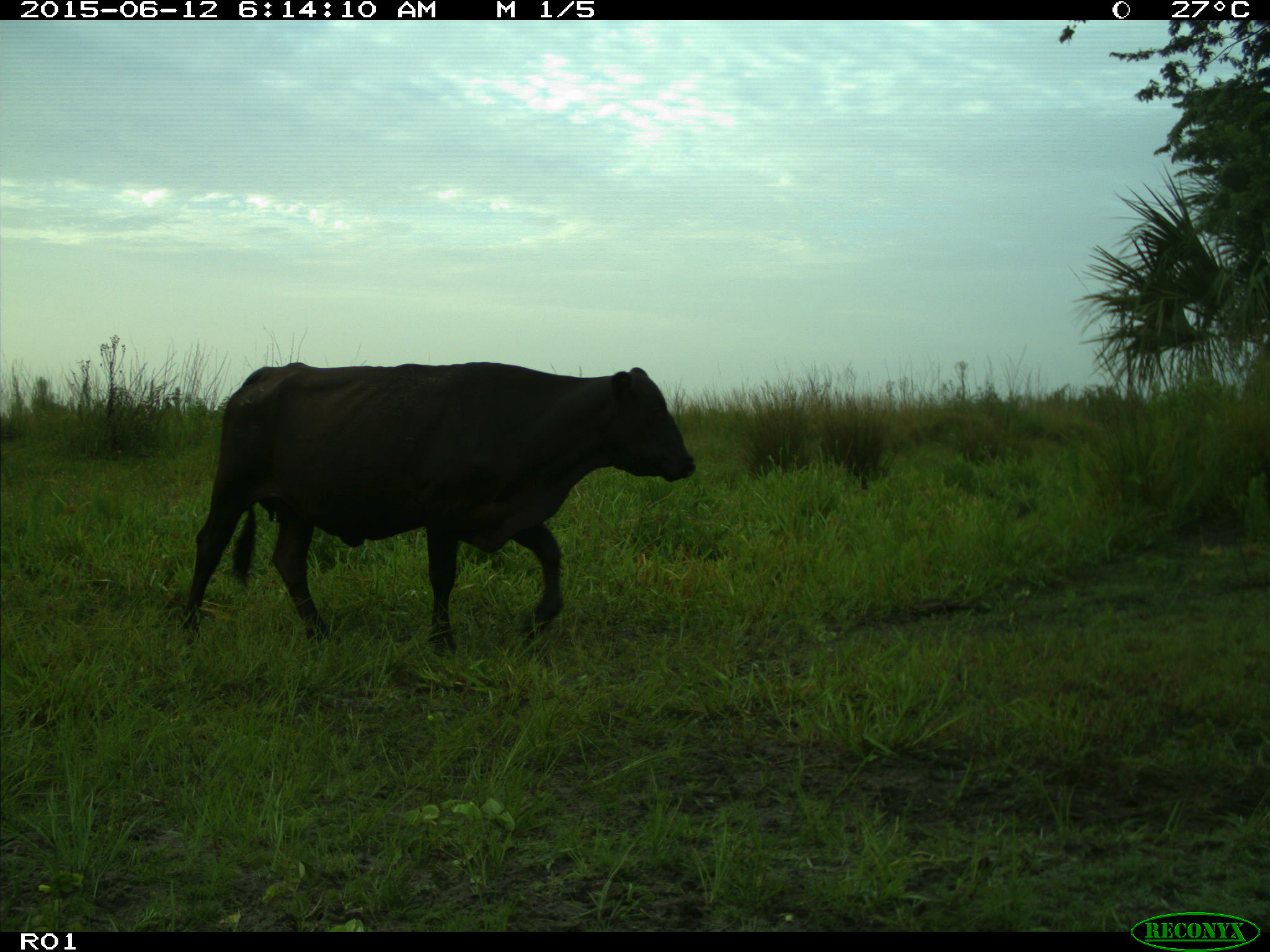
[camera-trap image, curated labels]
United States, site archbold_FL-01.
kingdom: Animalia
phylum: Chordata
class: Mammalia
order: Artiodactyla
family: Bovidae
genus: Bos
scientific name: Bos taurus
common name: domestic cow